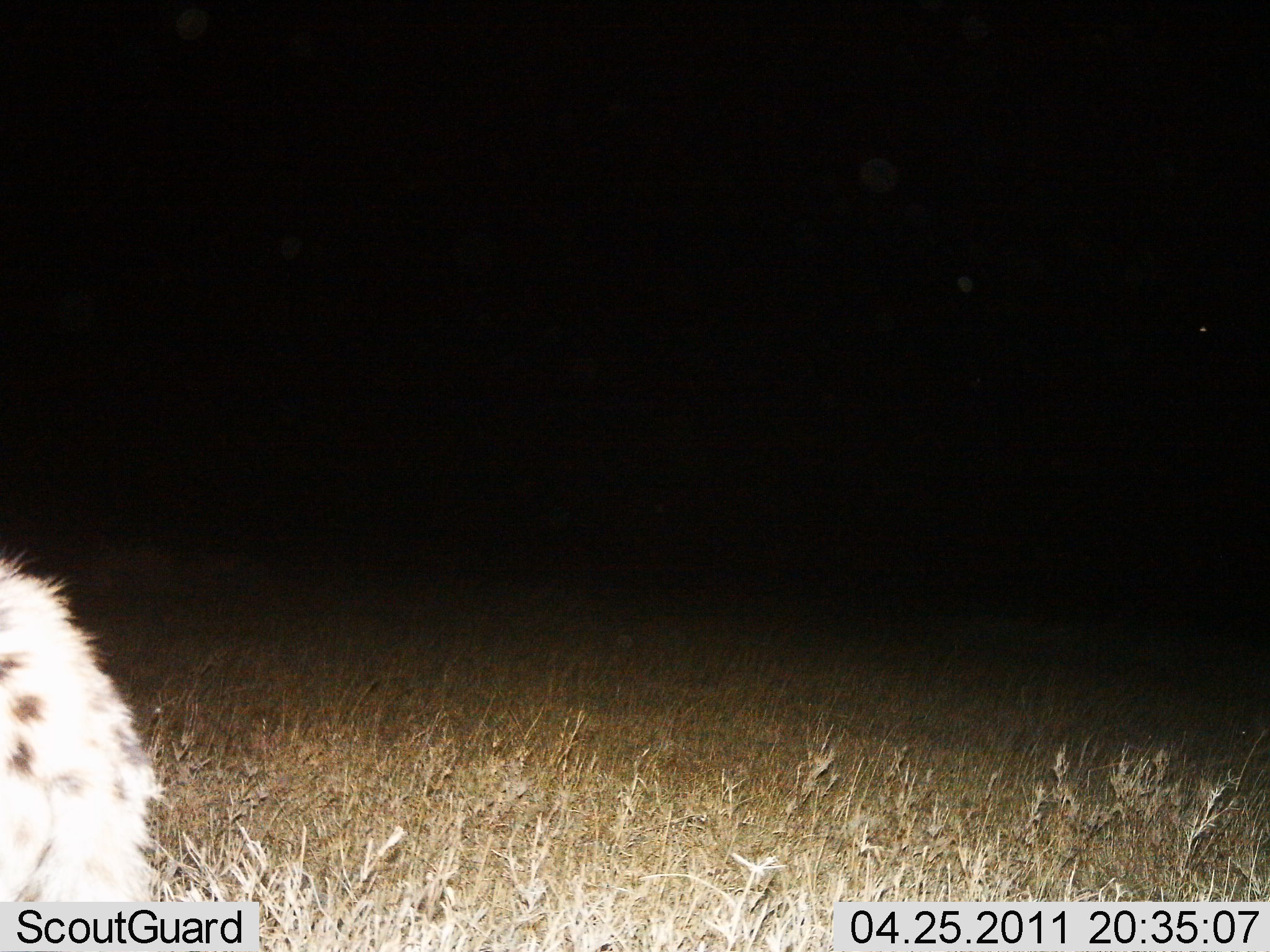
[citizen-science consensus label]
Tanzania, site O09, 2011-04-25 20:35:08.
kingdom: Animalia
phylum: Chordata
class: Mammalia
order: Carnivora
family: Hyaenidae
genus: Crocuta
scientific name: Crocuta crocuta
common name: spotted hyena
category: hyenaspotted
Hyenaspotted (spotted hyena) (Crocuta crocuta), count 1. Behavior (volunteer vote fractions): standing 86%, resting 0%, moving 14%, interacting 0%. Young present (vote fraction): 0%. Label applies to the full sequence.